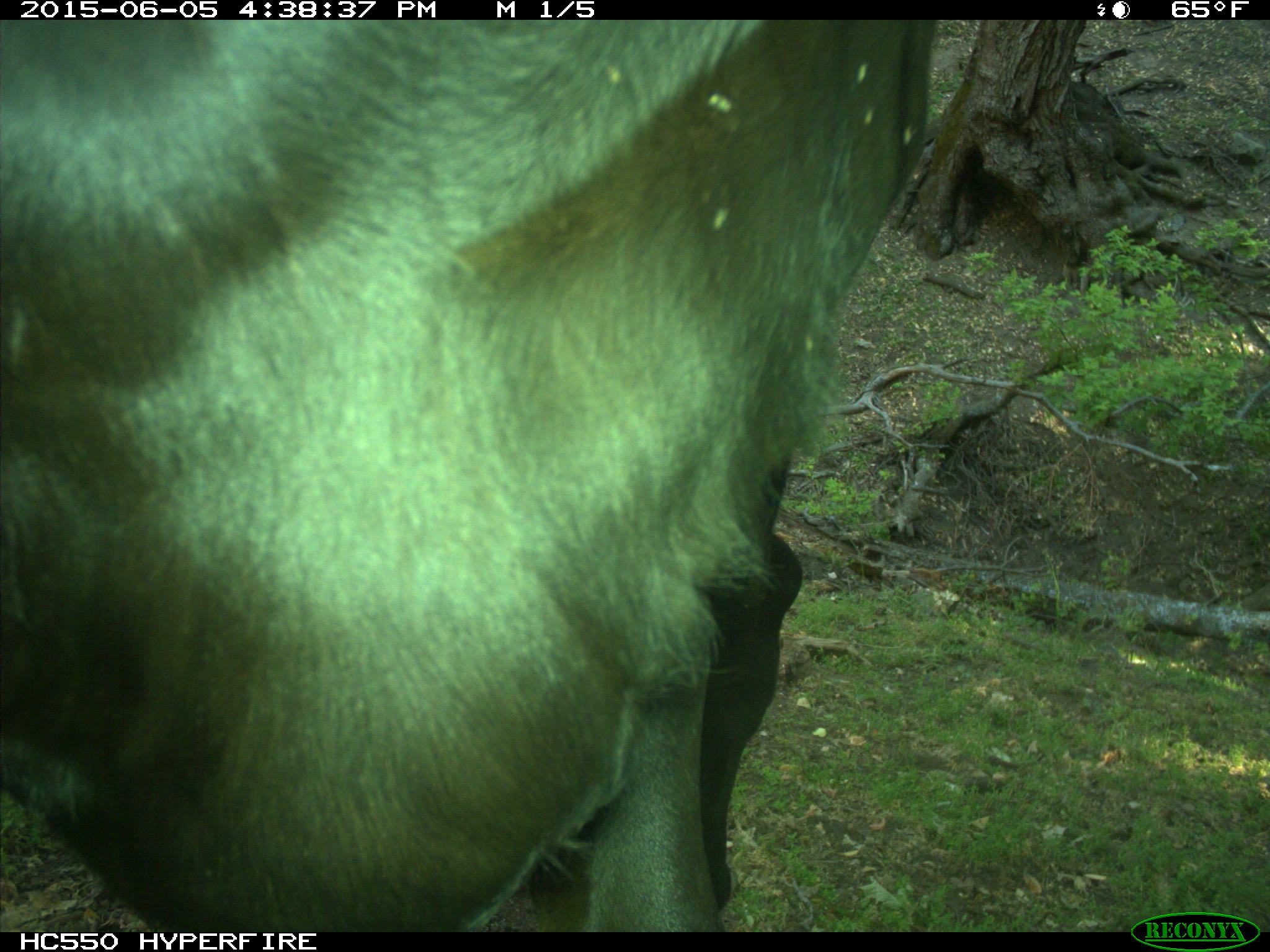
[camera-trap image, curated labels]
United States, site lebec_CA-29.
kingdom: Animalia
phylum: Chordata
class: Mammalia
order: Artiodactyla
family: Bovidae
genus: Bos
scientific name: Bos taurus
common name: domestic cow